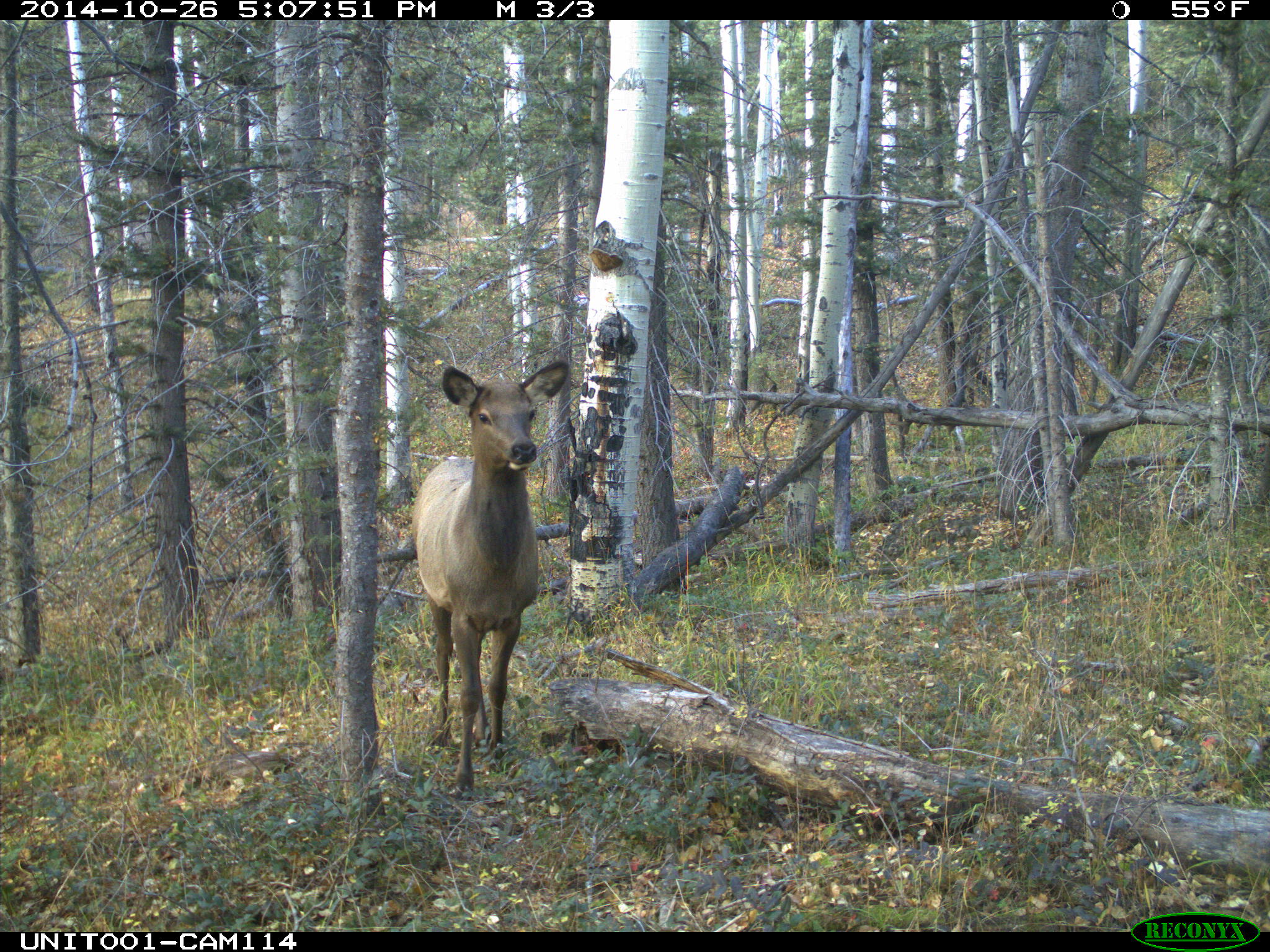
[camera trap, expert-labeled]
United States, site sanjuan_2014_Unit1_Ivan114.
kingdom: Animalia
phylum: Chordata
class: Mammalia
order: Artiodactyla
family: Cervidae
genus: Cervus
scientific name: Cervus elaphus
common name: red deer